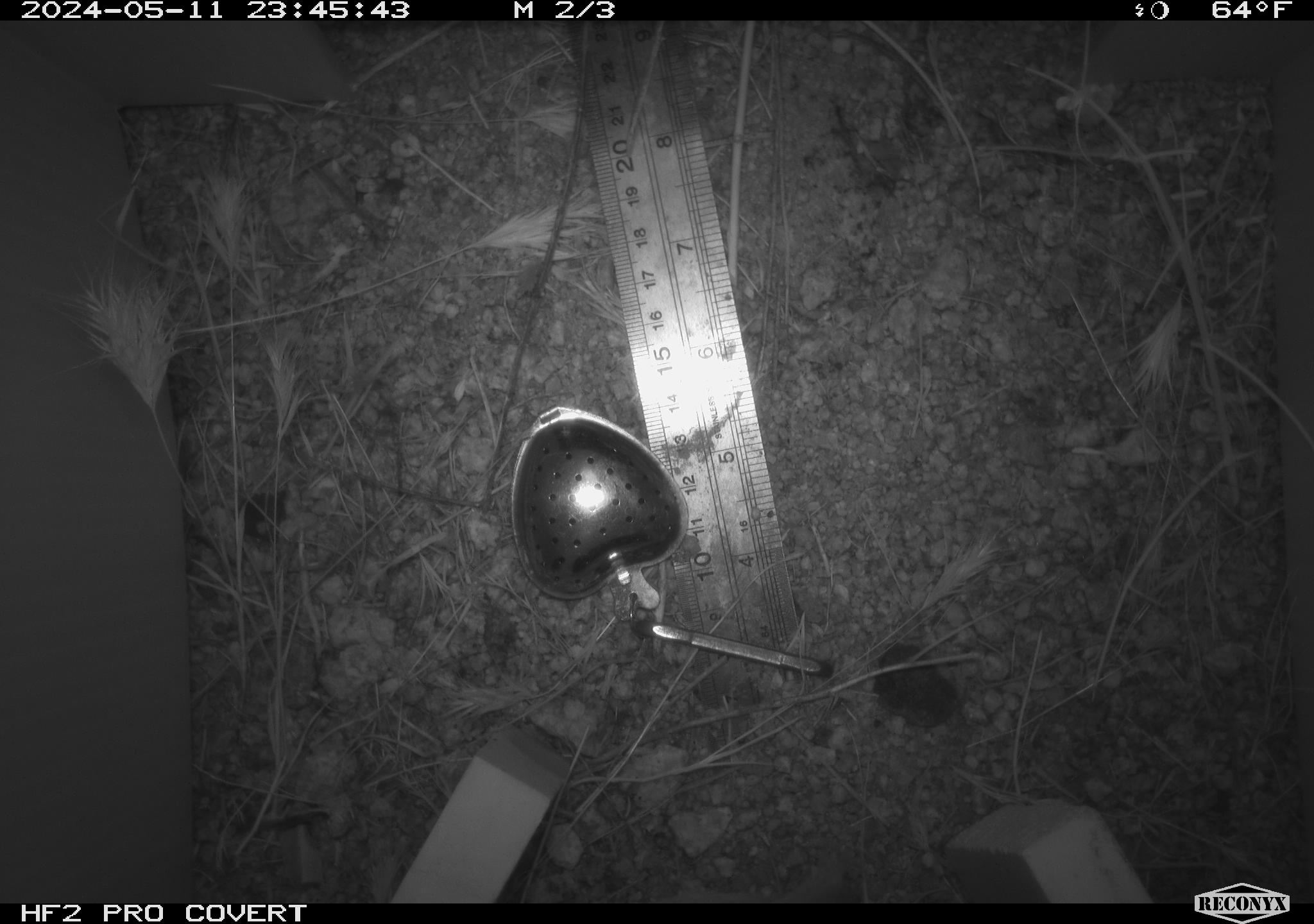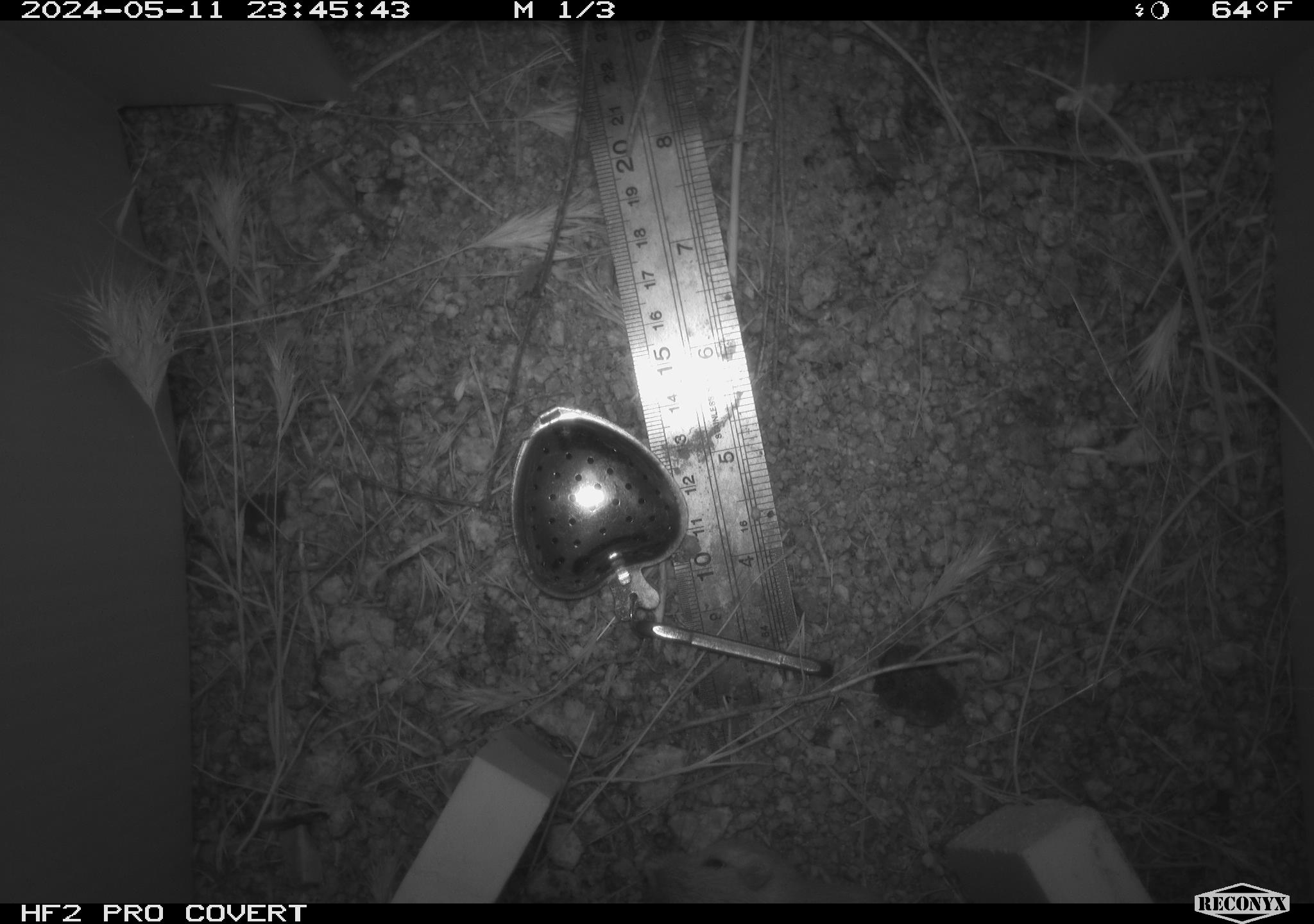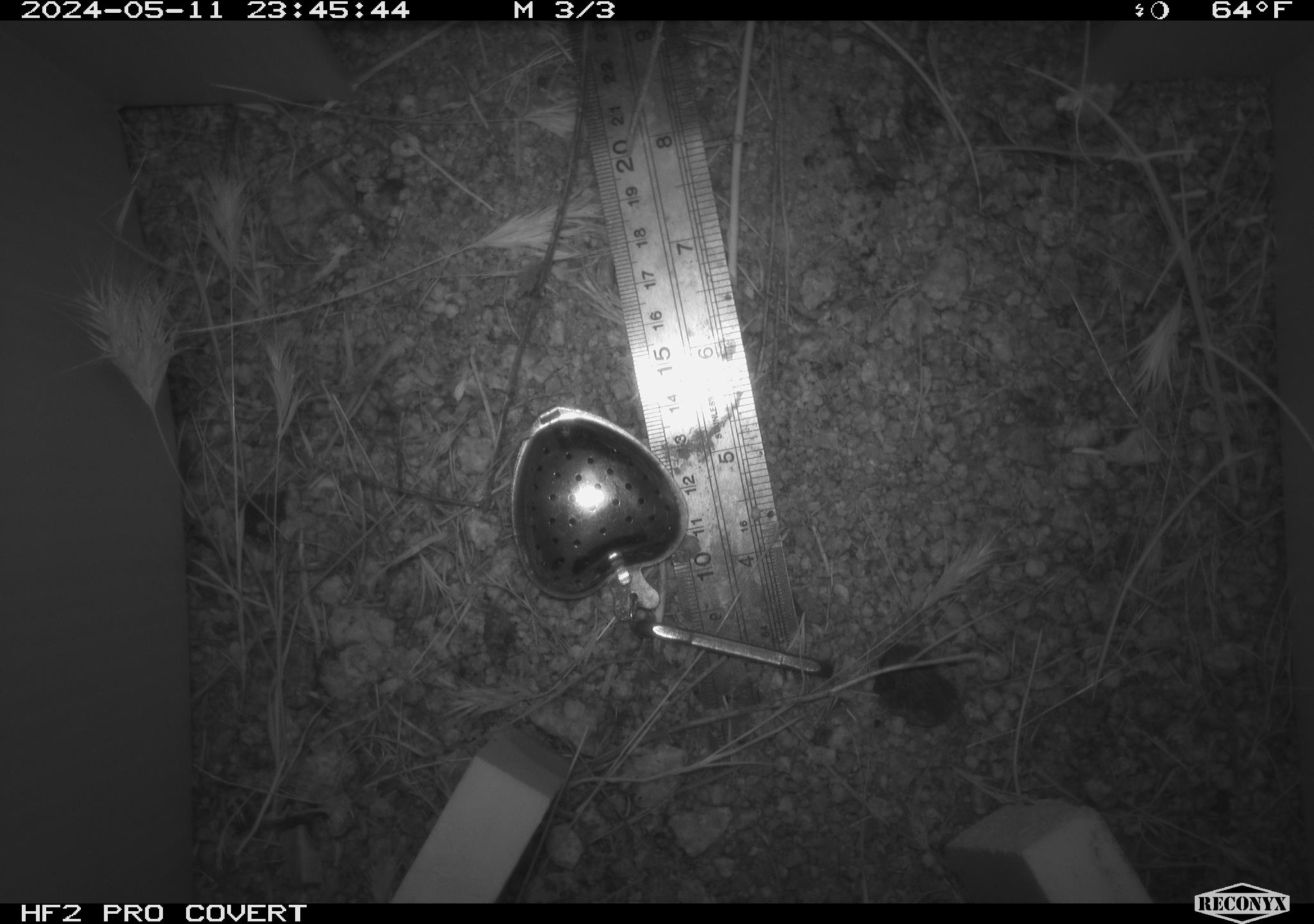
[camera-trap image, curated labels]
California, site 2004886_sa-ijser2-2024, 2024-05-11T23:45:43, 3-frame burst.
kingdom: Animalia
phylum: Chordata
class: Mammalia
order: Rodentia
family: Heteromyidae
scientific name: Heteromyidae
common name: kangaroo rats and pocket mice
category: heteromyidae family